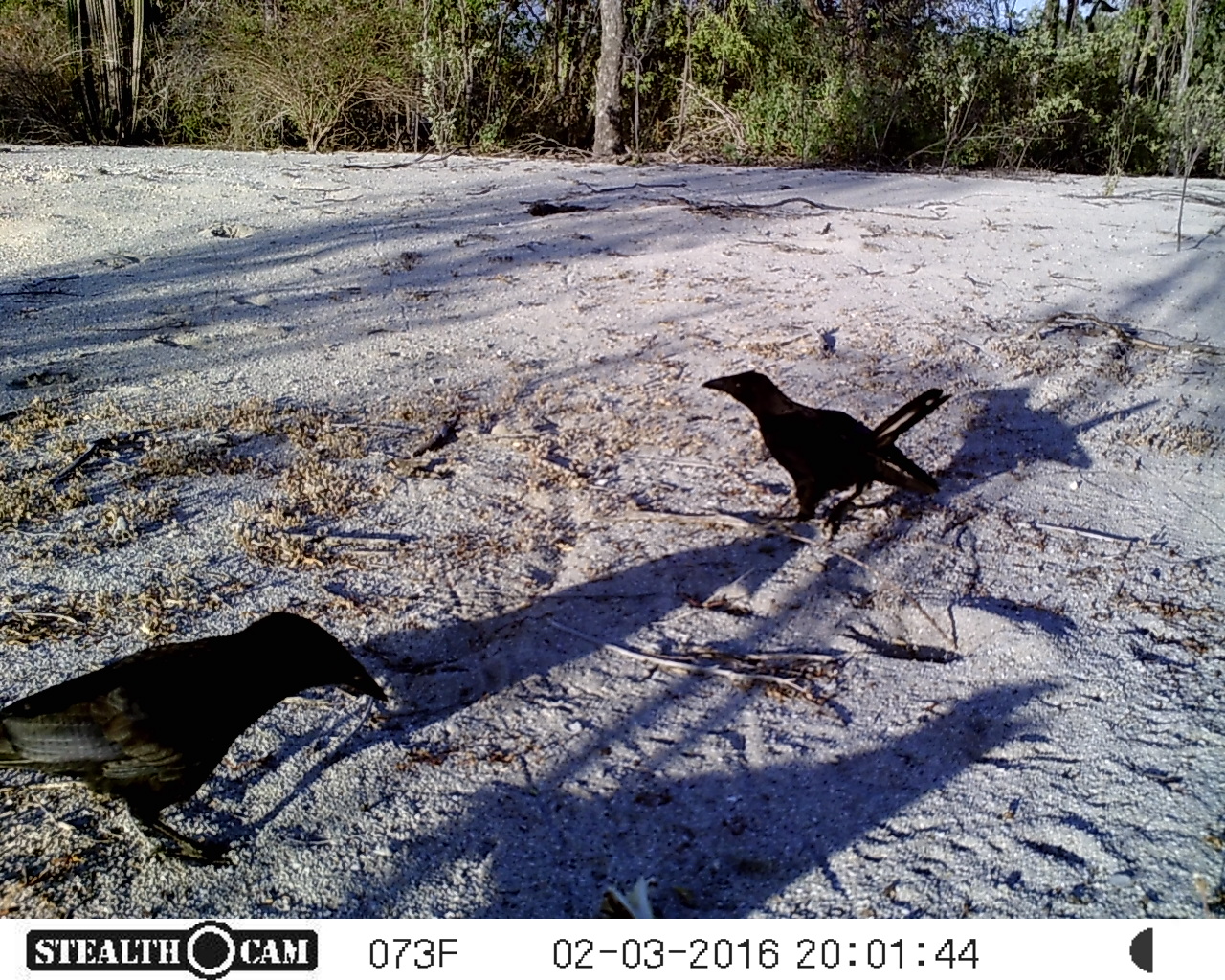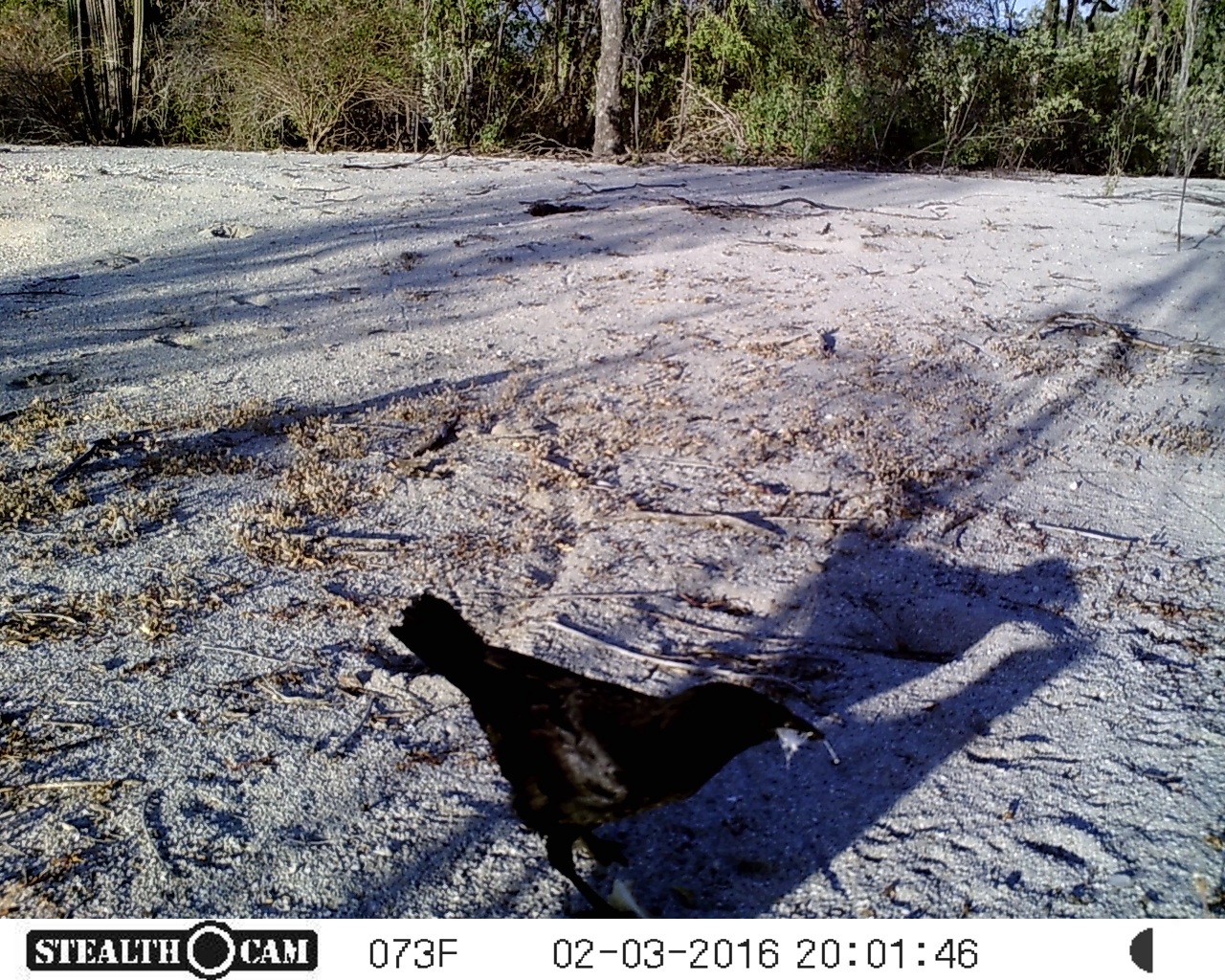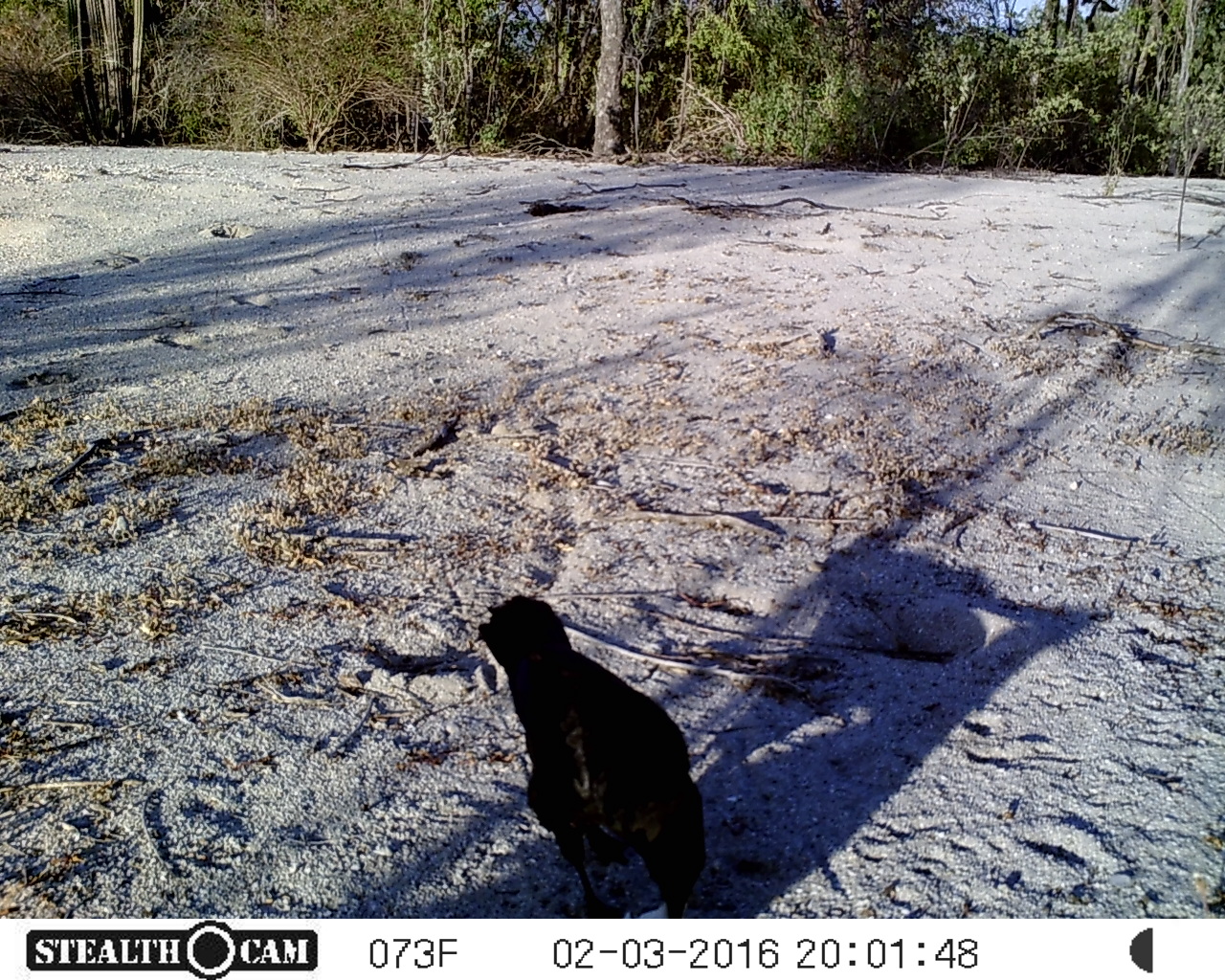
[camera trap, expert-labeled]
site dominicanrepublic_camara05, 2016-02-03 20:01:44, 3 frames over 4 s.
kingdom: Animalia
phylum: Chordata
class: Aves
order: Passeriformes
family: Corvidae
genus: Corvus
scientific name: Corvus corax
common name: raven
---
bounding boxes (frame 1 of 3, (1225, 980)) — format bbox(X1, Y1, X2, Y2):
raven: bbox(0, 611, 391, 864); bbox(697, 368, 950, 539)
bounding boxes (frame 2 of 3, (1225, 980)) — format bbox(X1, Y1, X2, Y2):
raven: bbox(380, 591, 840, 909)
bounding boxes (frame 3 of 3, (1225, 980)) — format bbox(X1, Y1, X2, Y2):
raven: bbox(468, 596, 703, 919)